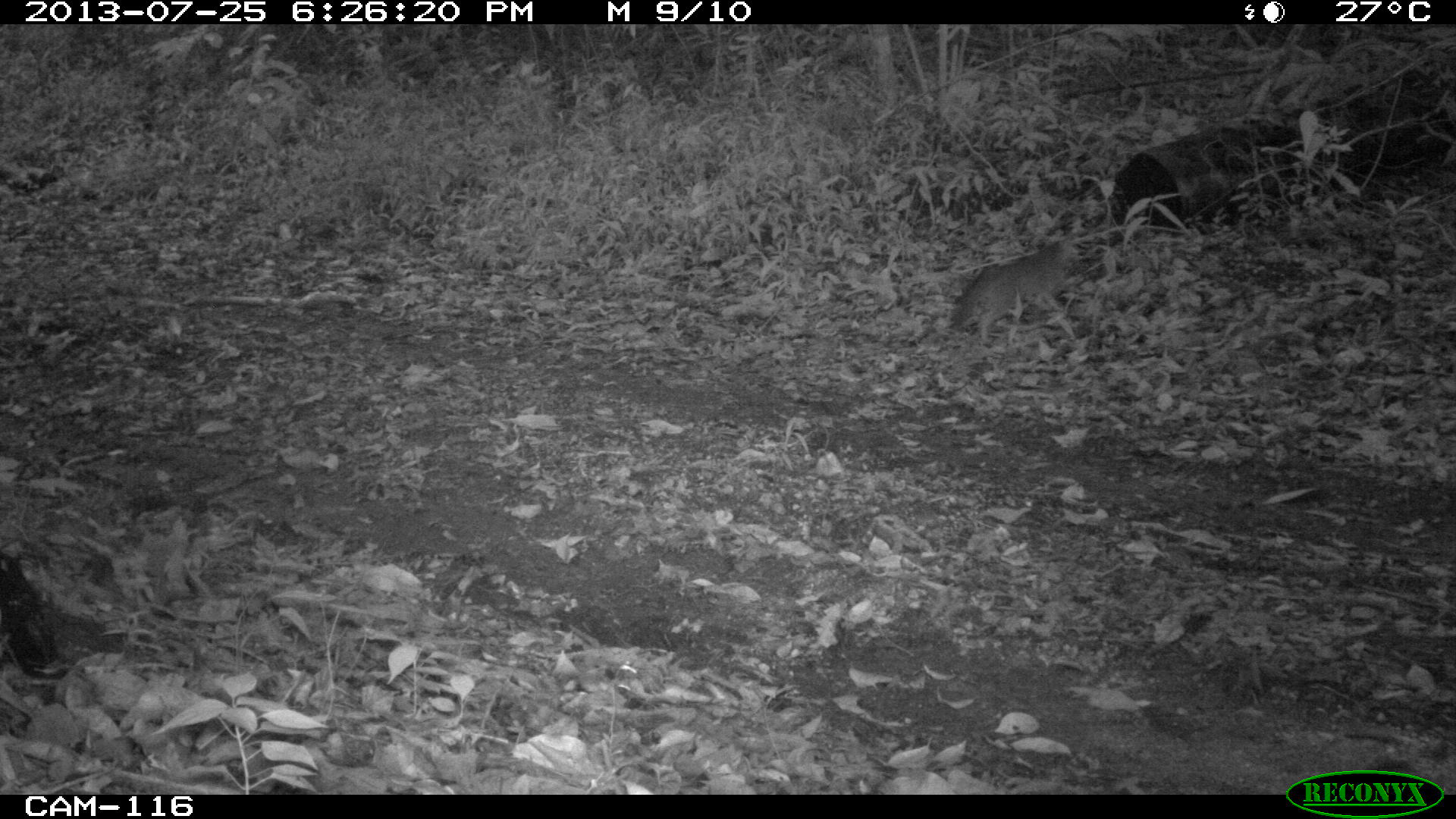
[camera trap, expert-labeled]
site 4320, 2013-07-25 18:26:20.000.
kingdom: Animalia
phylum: Chordata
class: Mammalia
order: Carnivora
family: Canidae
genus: Urocyon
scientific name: Urocyon cinereoargenteus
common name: gray fox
Urocyon cinereoargenteus (gray fox), count 1.